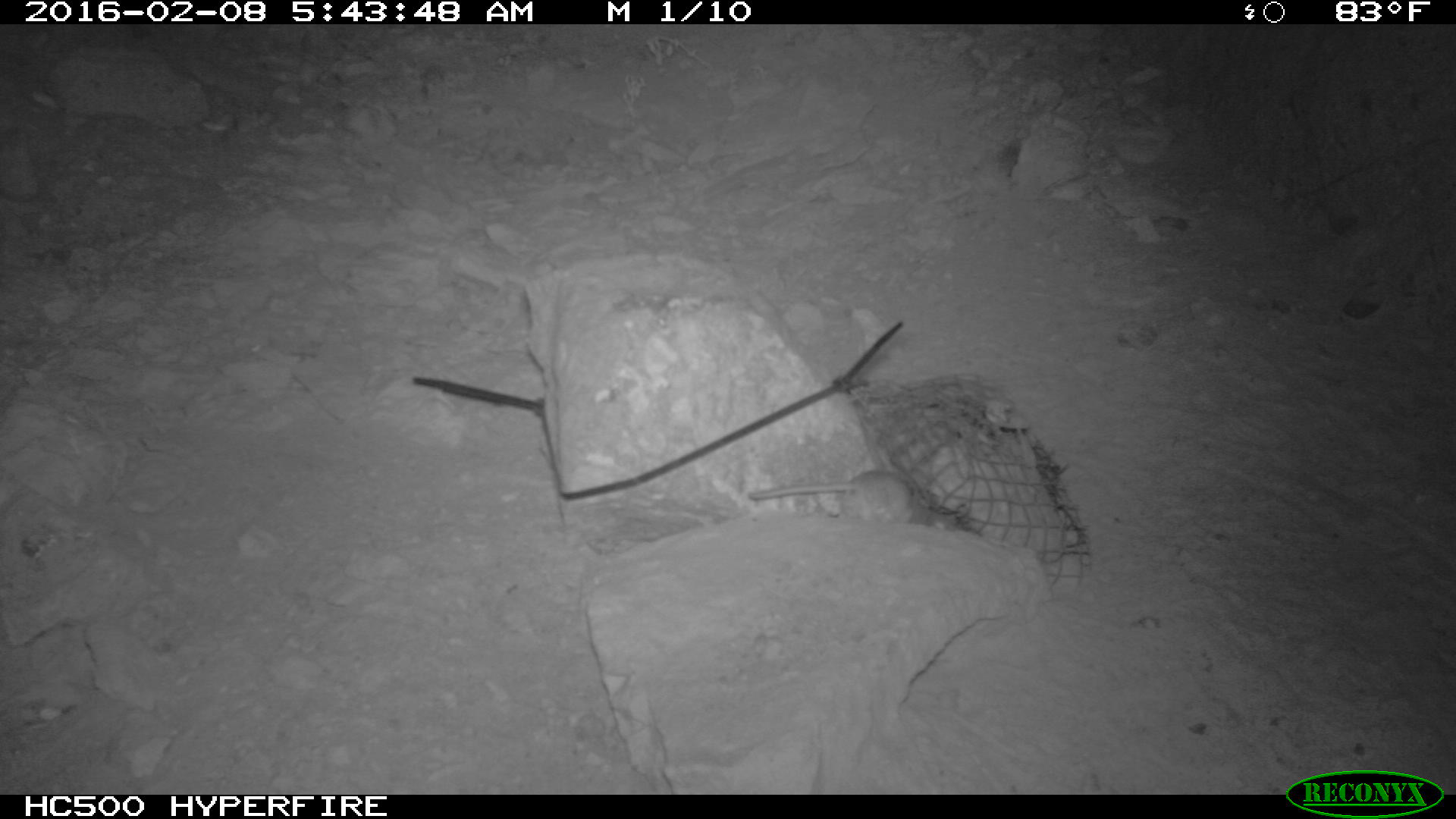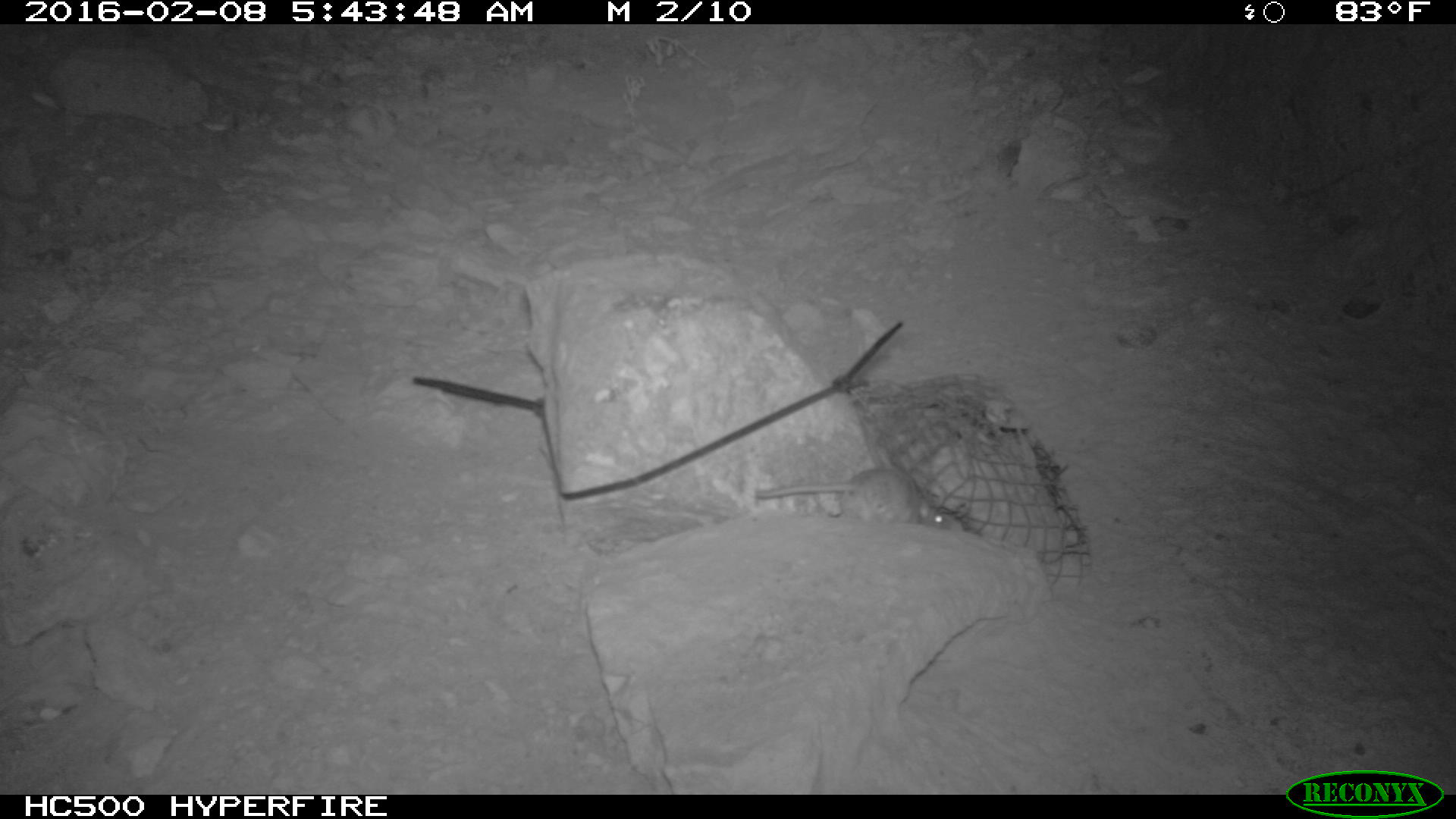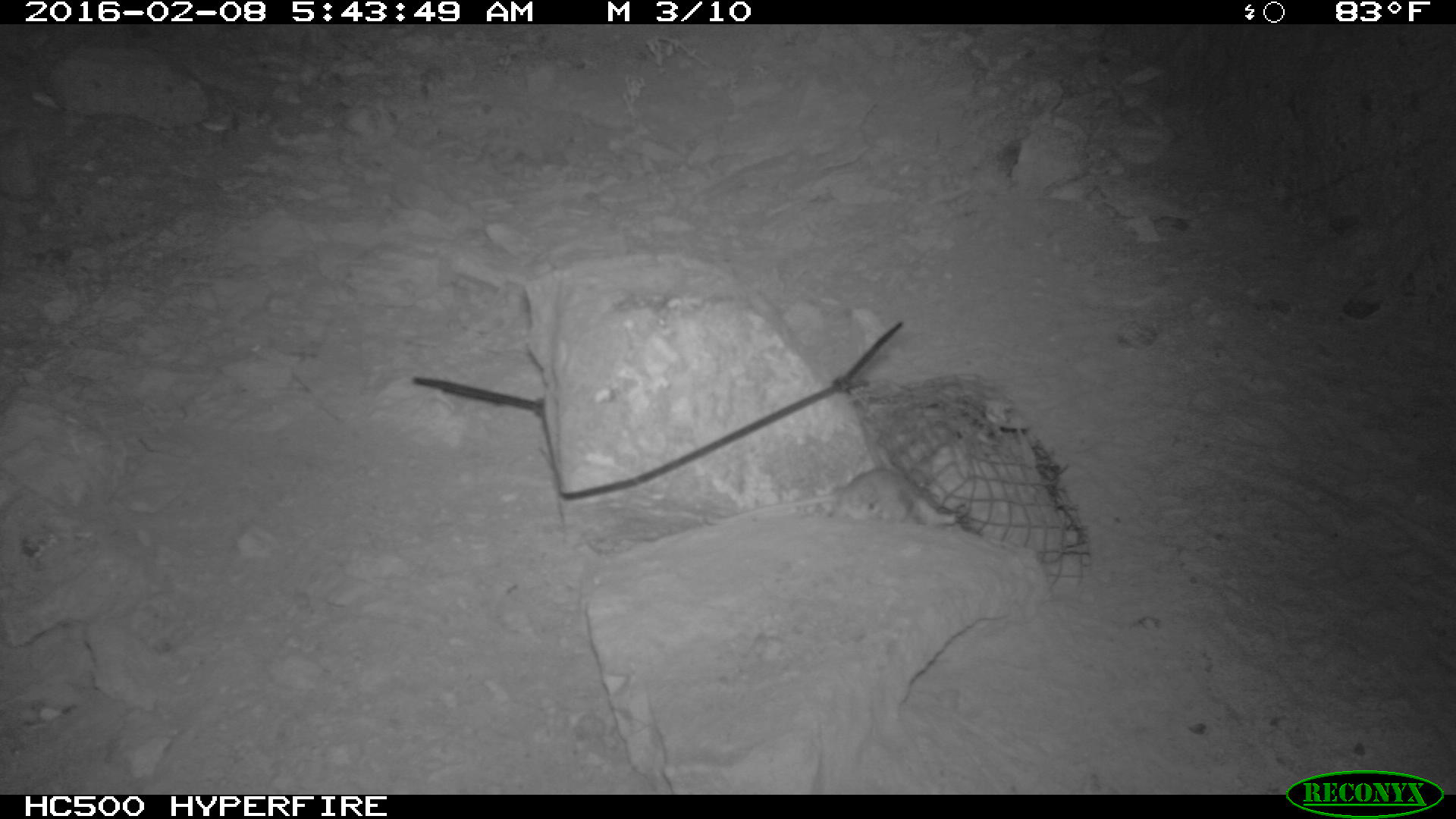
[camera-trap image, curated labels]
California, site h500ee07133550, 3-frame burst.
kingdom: Animalia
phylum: Chordata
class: Mammalia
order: Rodentia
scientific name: Rodentia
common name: rodent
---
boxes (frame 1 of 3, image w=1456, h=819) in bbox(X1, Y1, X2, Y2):
rodent: bbox(748, 471, 930, 523)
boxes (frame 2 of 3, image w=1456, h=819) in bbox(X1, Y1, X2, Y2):
rodent: bbox(752, 466, 952, 523)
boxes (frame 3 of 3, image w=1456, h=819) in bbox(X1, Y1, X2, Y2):
rodent: bbox(714, 466, 964, 525)